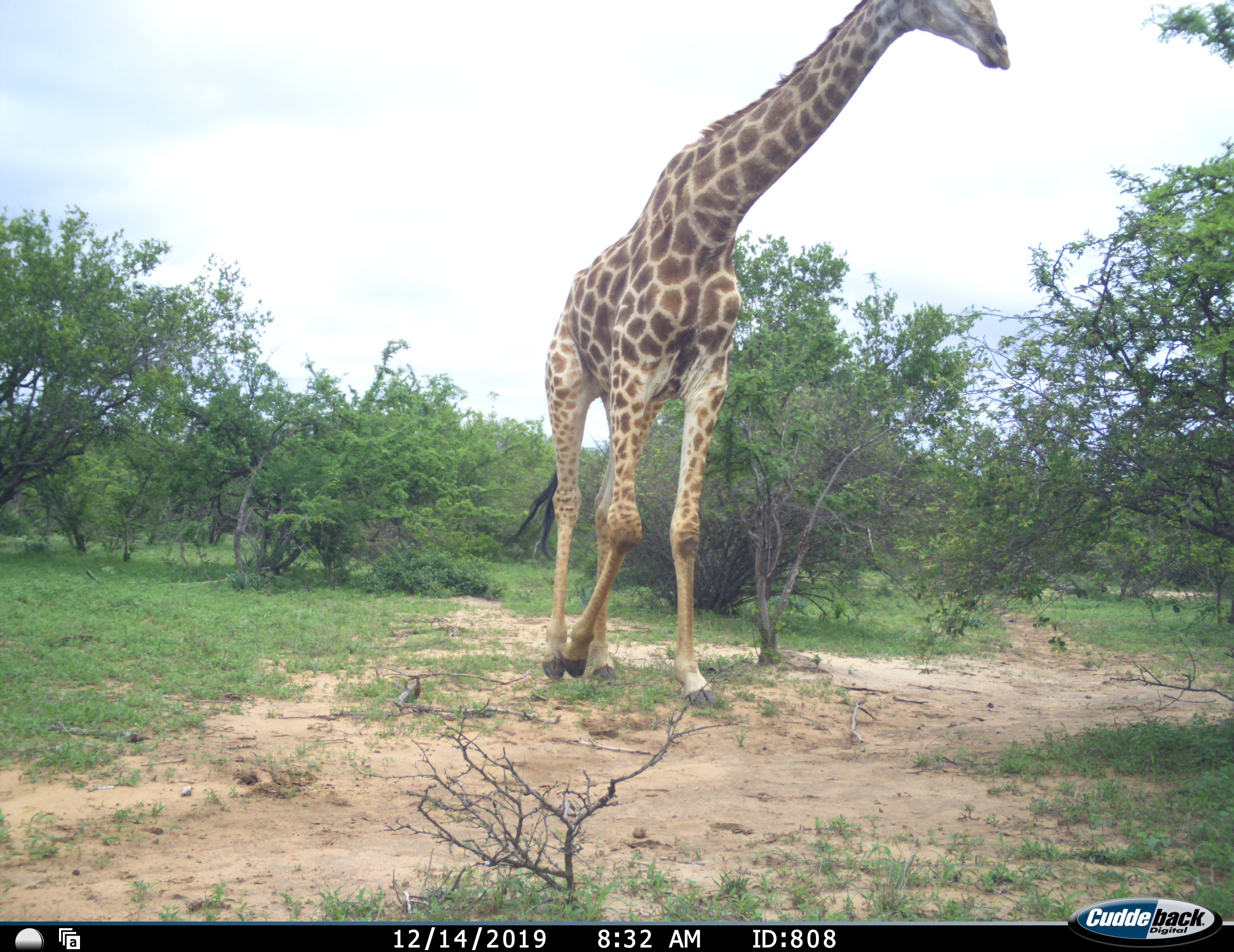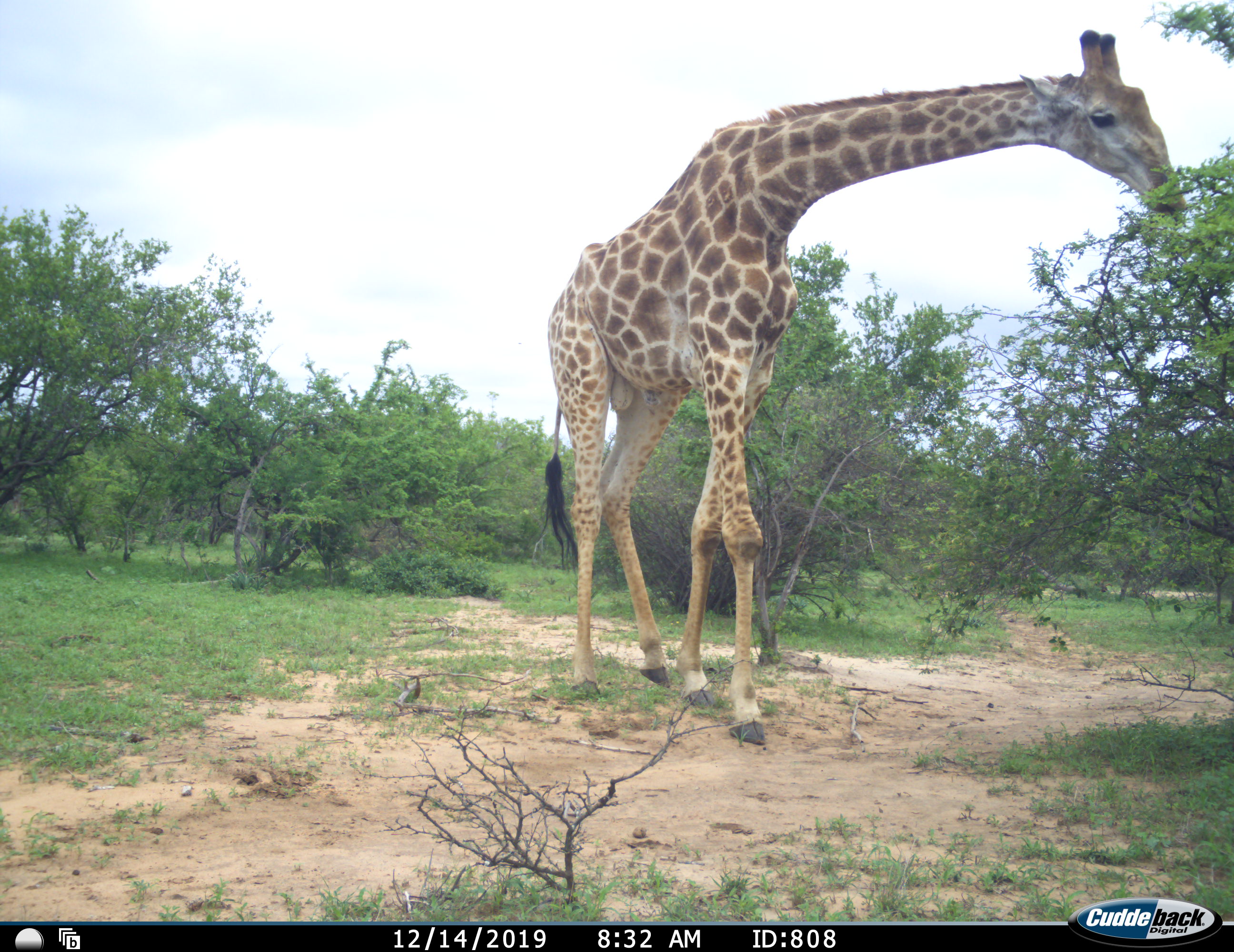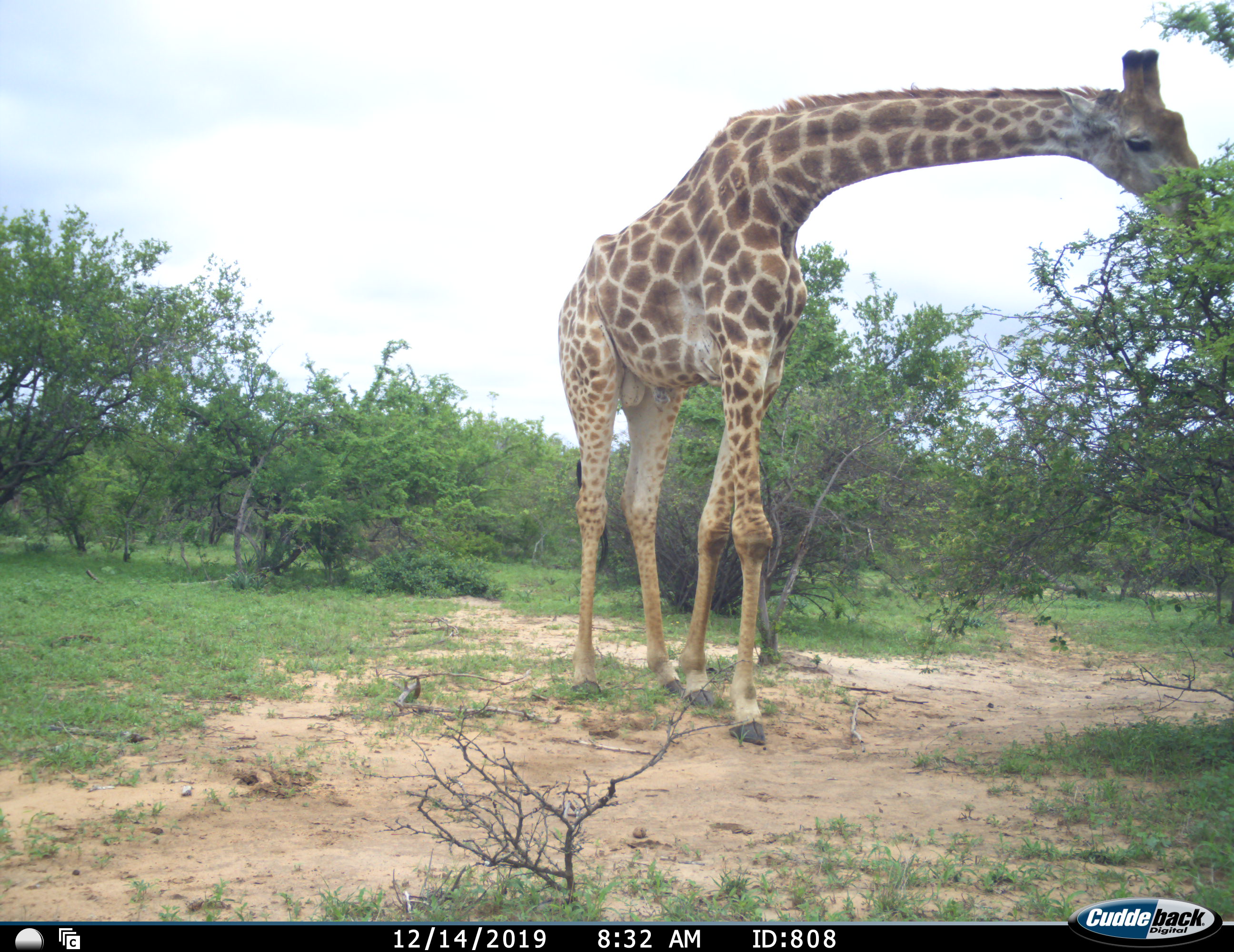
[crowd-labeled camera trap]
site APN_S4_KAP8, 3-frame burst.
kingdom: Animalia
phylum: Chordata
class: Mammalia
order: Artiodactyla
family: Giraffidae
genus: Giraffa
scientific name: Giraffa camelopardalis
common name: giraffe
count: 1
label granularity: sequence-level